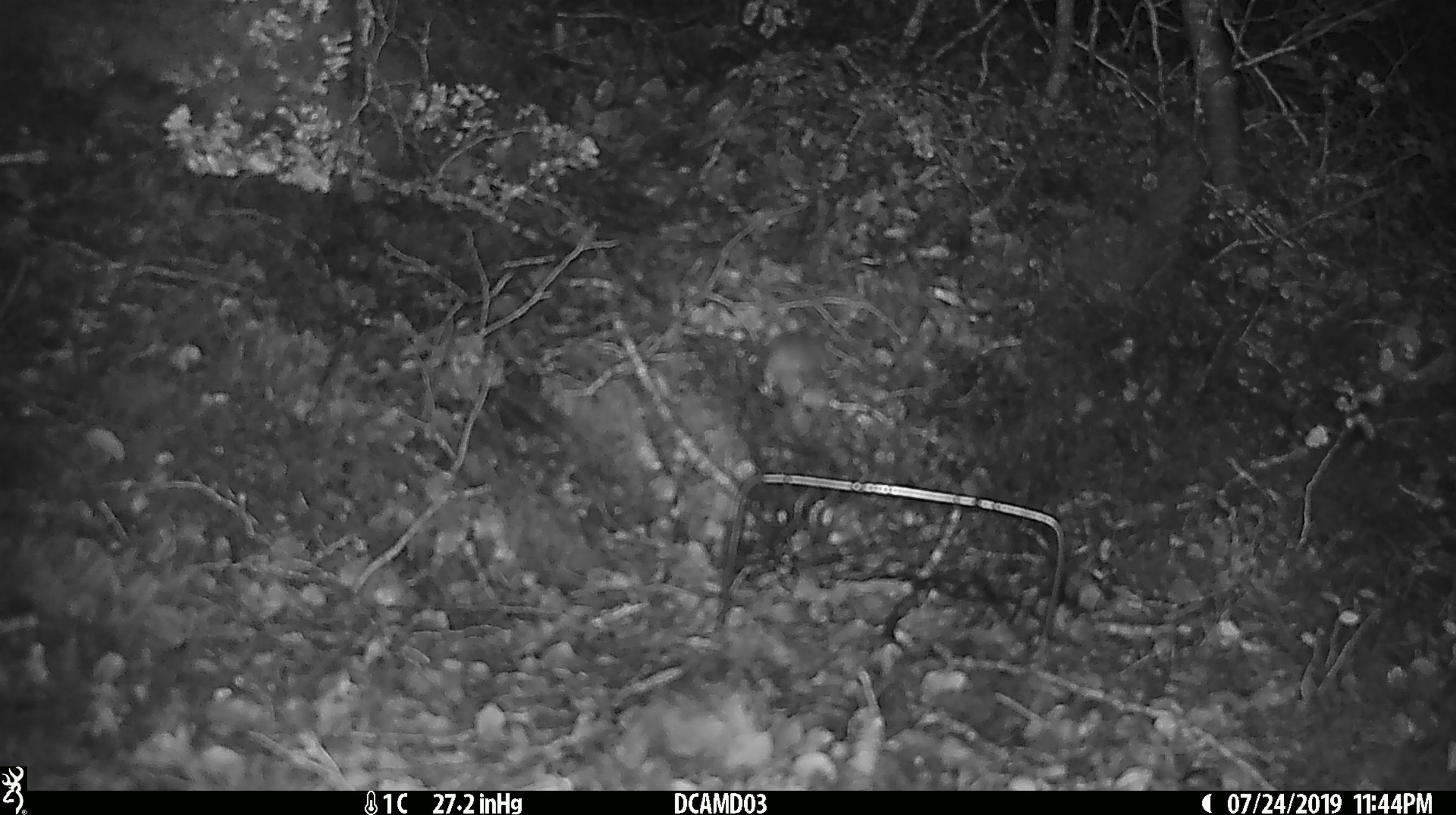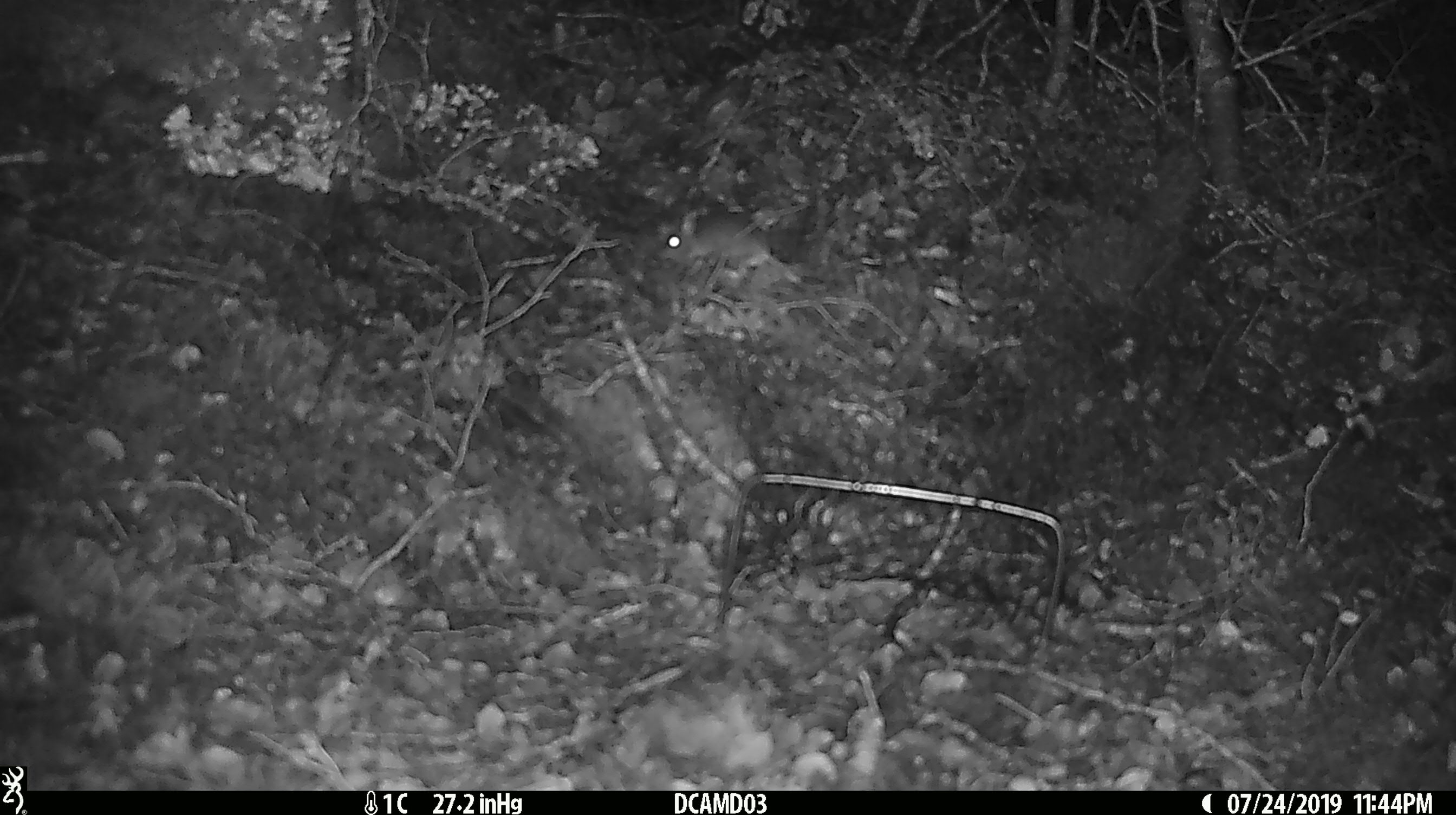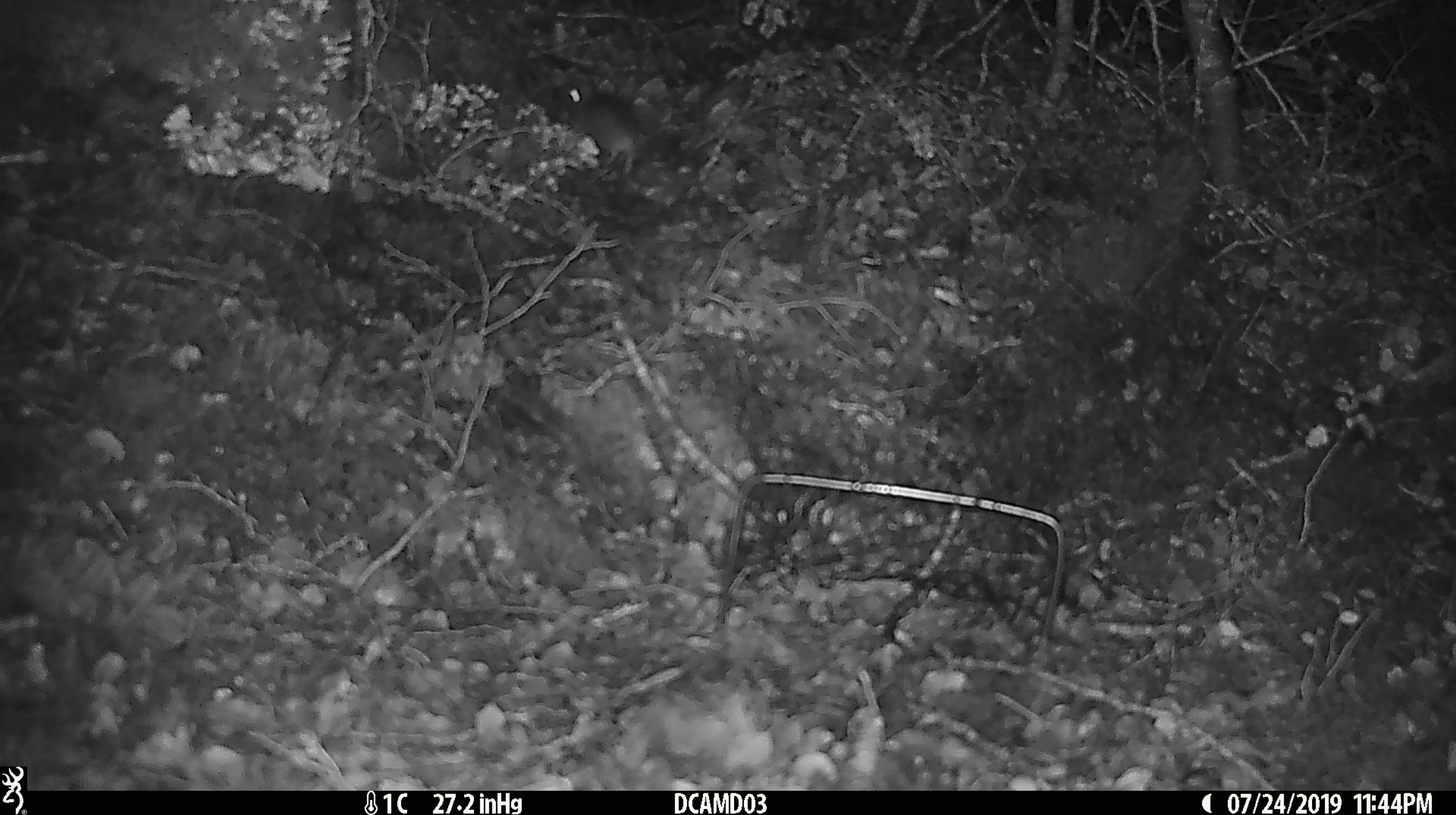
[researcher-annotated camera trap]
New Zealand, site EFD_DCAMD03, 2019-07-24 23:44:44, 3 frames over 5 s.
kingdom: Animalia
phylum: Chordata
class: Mammalia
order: Rodentia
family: Muridae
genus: Mus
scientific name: Mus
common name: mouse